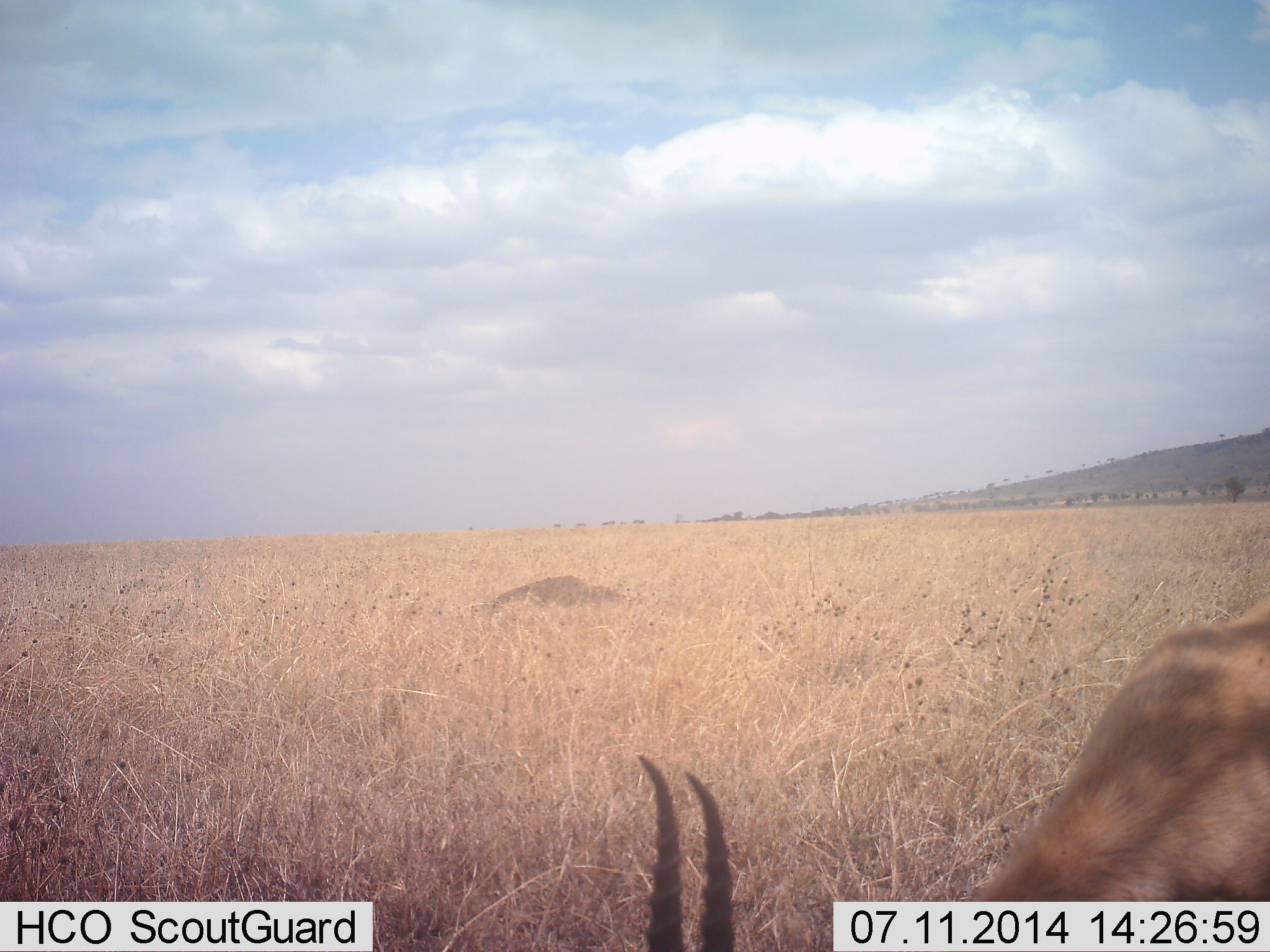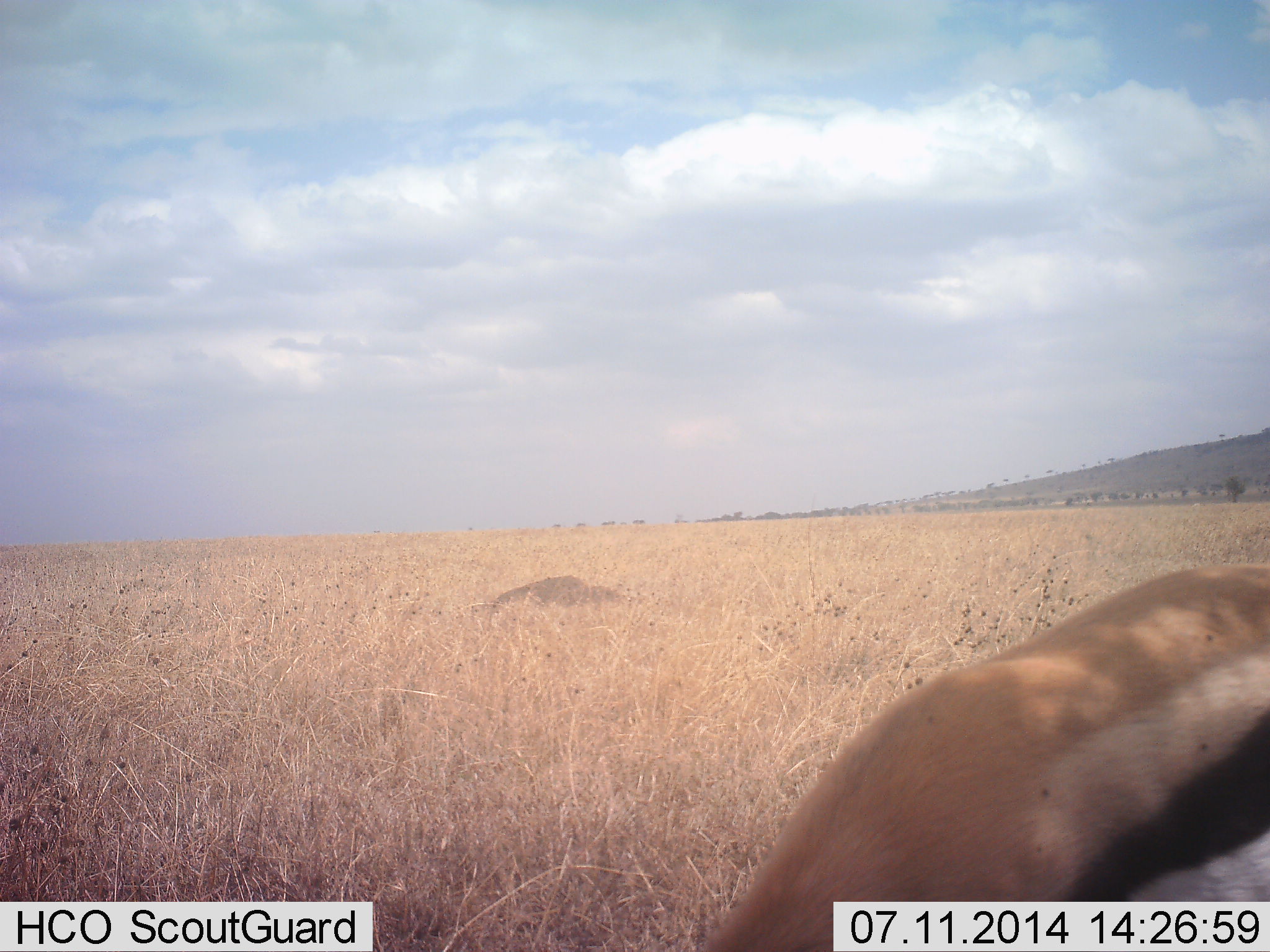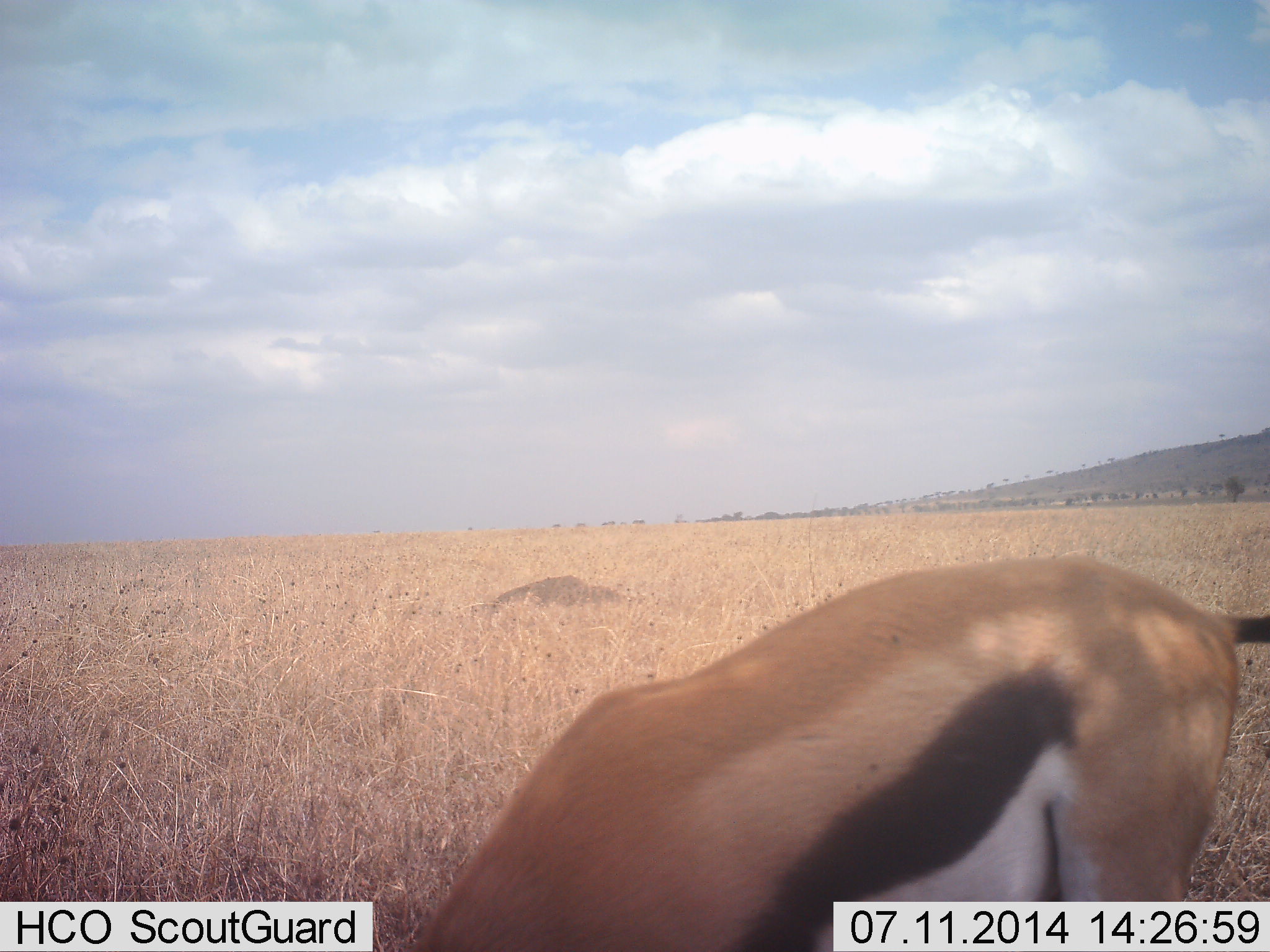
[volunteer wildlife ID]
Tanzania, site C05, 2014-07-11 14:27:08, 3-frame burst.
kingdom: Animalia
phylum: Chordata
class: Mammalia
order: Artiodactyla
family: Bovidae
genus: Eudorcas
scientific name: Eudorcas thomsonii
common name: thomson's gazelle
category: gazellethomsons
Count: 1.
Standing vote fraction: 0%.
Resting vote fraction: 10%.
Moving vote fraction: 20%.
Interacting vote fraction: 0%.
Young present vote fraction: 0%.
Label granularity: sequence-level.